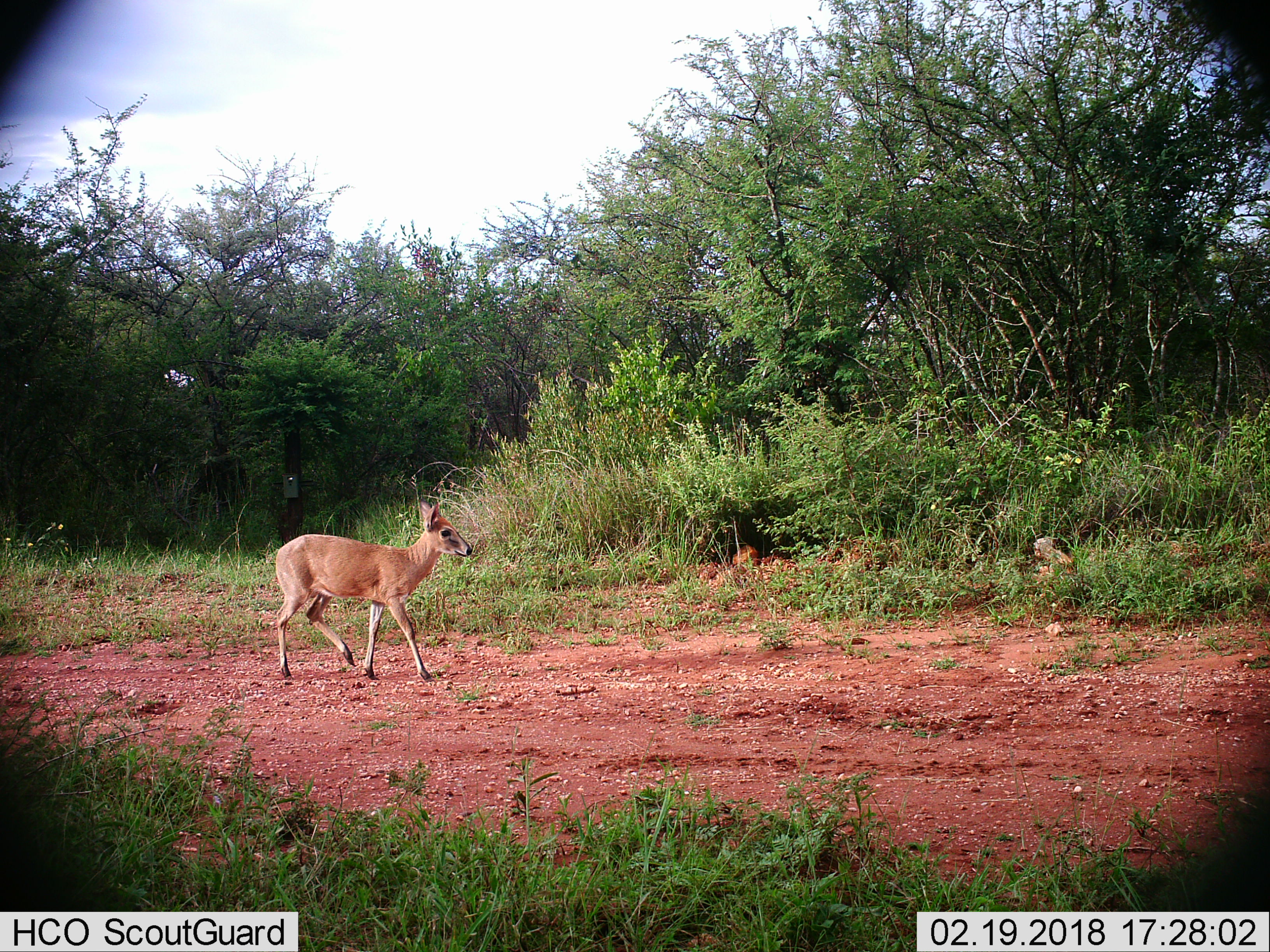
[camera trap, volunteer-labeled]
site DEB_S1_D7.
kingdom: Animalia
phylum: Chordata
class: Mammalia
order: Artiodactyla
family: Bovidae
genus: Sylvicapra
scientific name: Sylvicapra grimmia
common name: common duiker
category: duikercommongrey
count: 1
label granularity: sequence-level